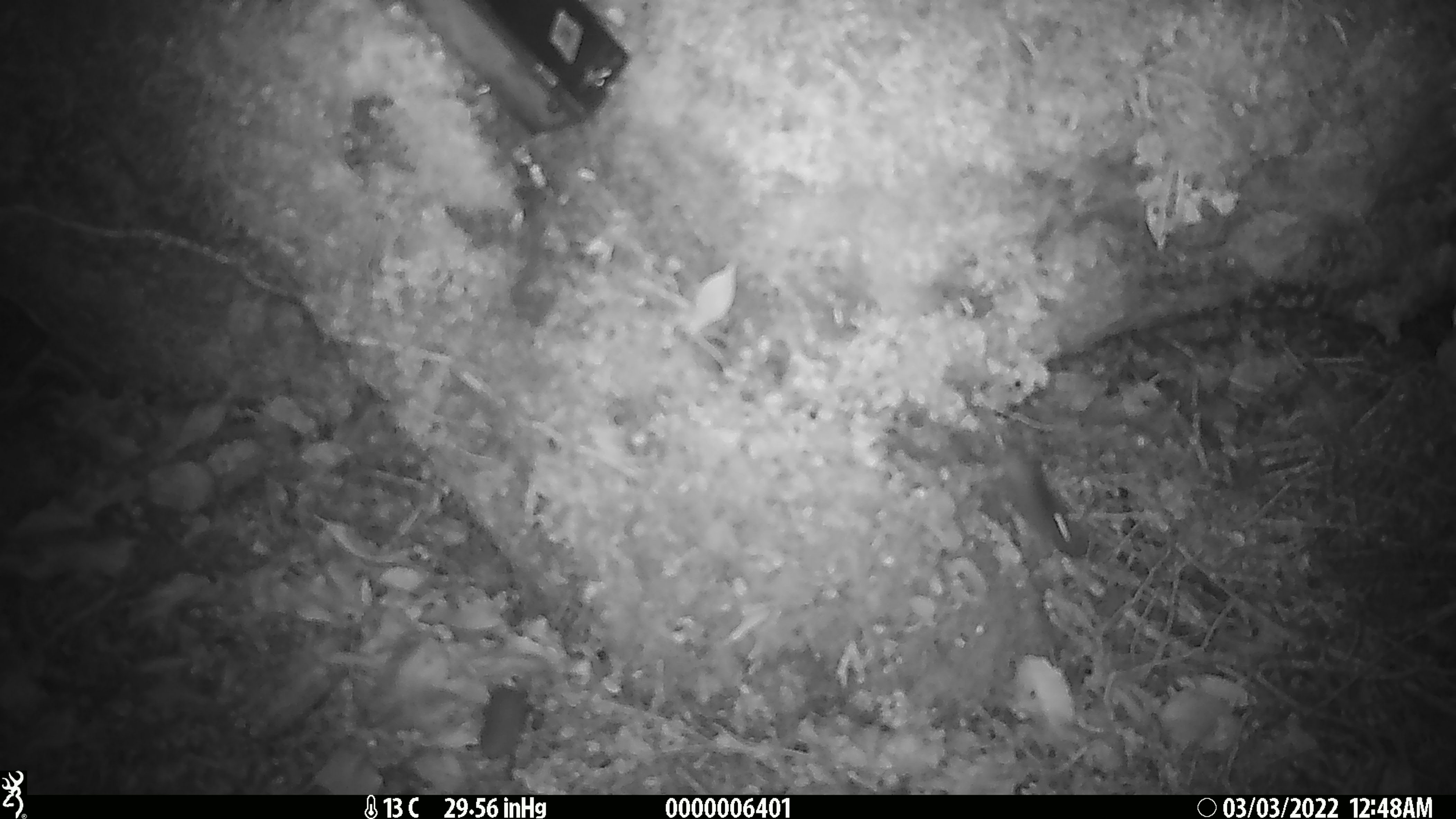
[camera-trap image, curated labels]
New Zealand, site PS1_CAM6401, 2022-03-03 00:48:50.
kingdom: Animalia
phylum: Chordata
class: Mammalia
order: Rodentia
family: Muridae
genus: Mus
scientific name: Mus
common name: mouse